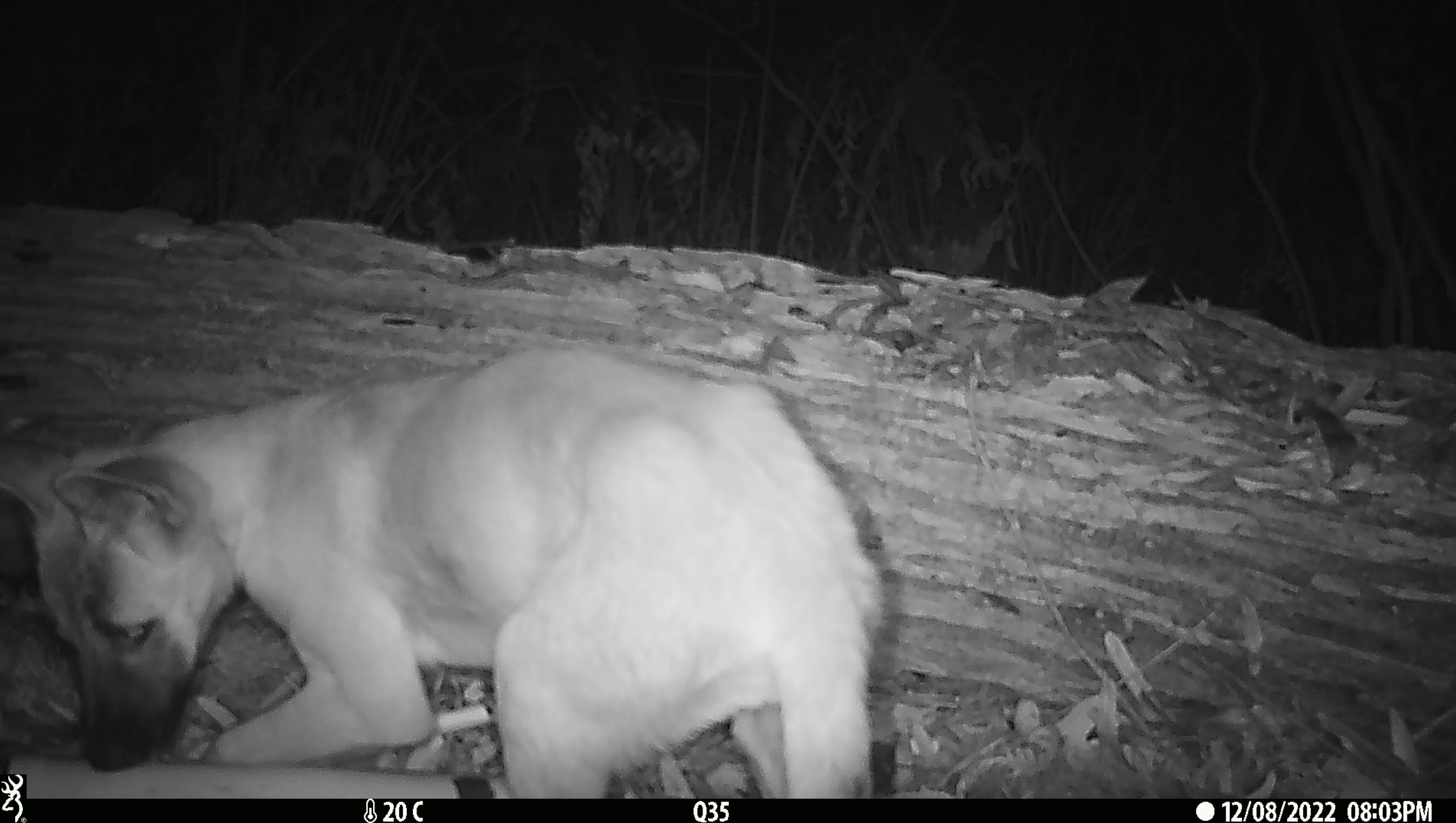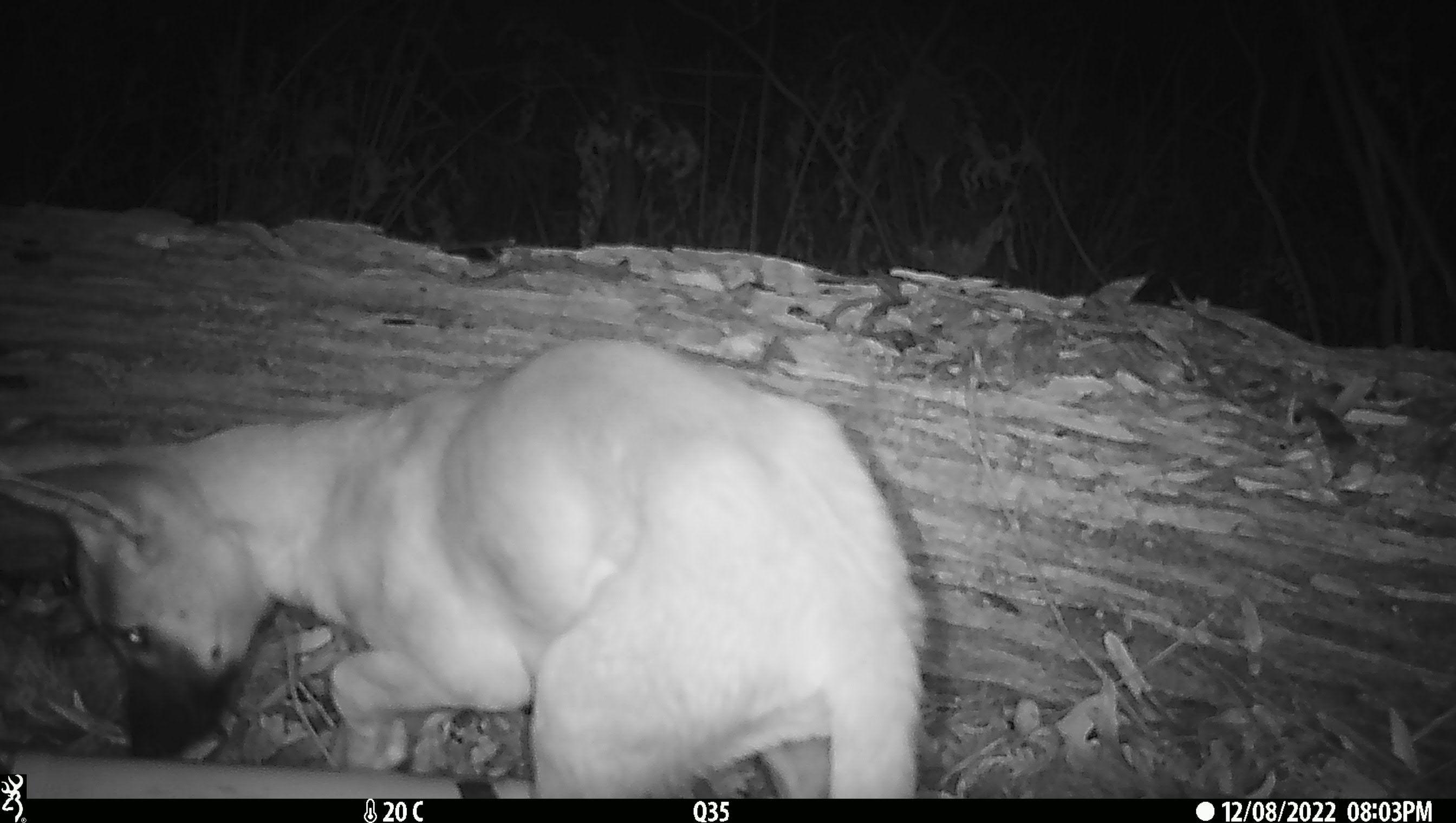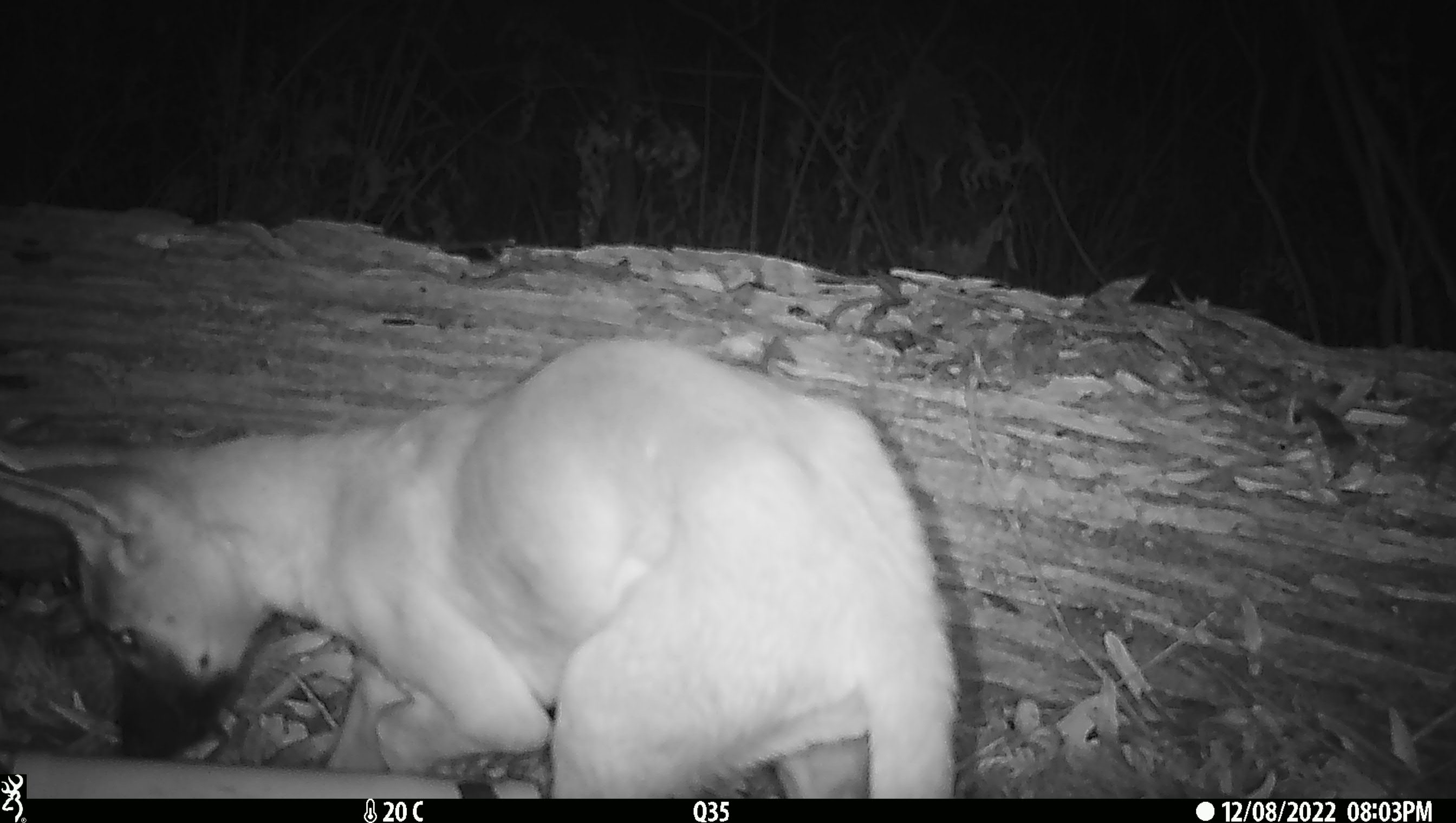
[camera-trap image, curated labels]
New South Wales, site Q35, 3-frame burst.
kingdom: Animalia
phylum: Chordata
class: Mammalia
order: Carnivora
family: Canidae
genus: Canis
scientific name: Canis familiaris dingo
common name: dingo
Dingo (Canis familiaris dingo).